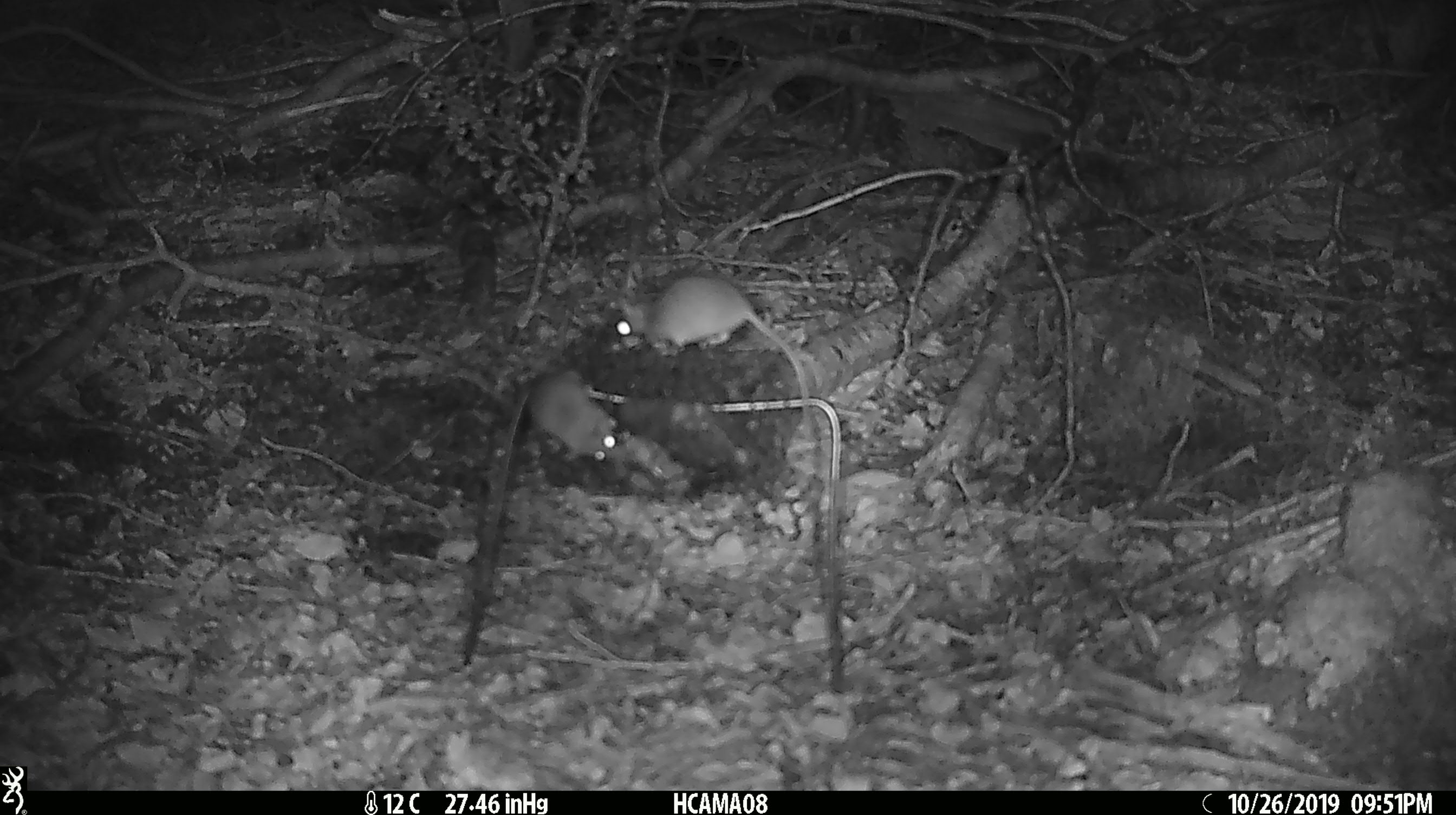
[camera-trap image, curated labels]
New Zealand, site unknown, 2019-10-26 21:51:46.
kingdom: Animalia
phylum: Chordata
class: Mammalia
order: Rodentia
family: Muridae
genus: Mus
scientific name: Mus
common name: mouse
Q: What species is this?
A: Mouse (Mus).